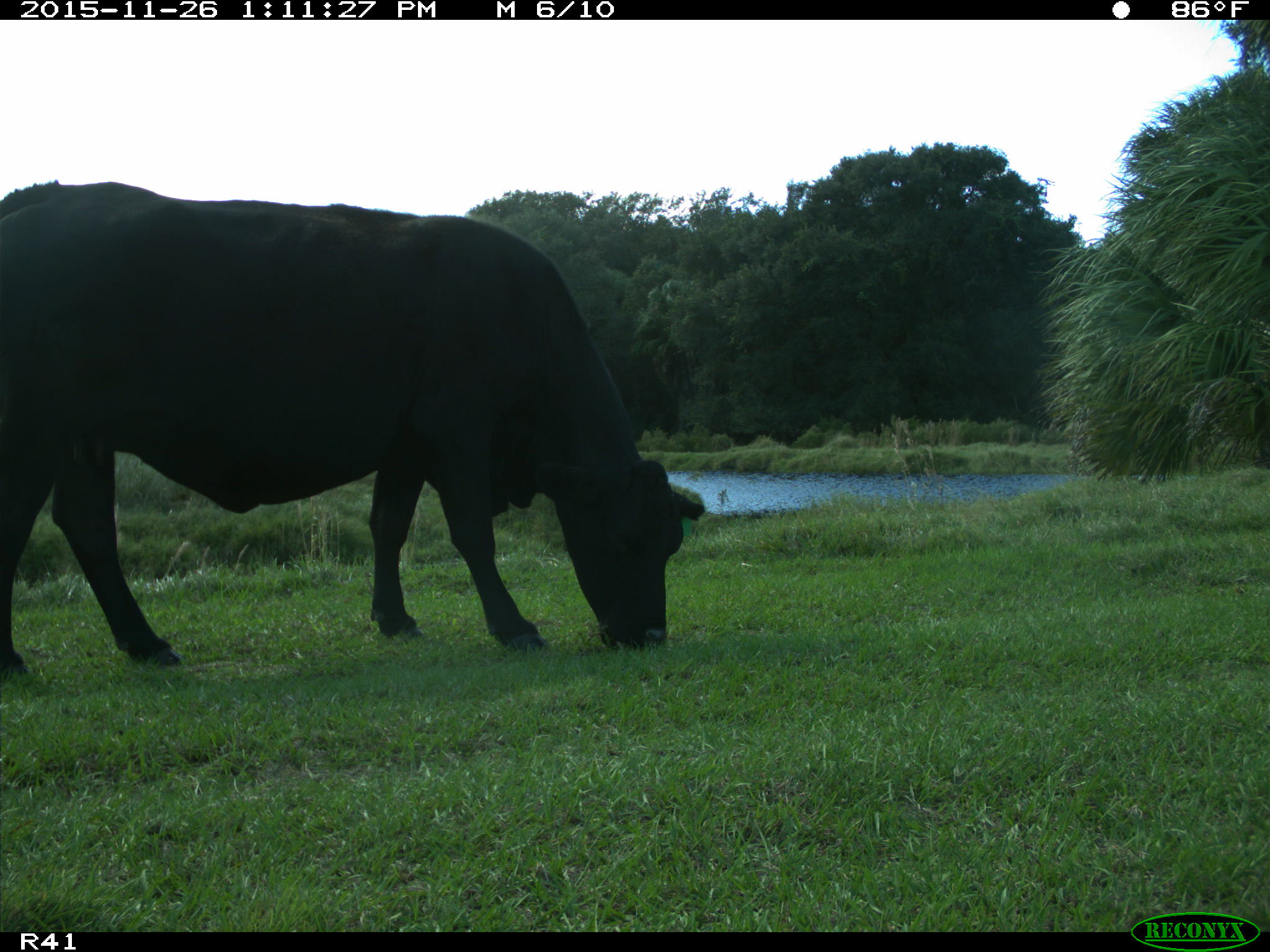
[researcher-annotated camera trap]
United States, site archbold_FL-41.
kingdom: Animalia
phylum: Chordata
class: Mammalia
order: Artiodactyla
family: Bovidae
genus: Bos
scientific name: Bos taurus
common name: domestic cow